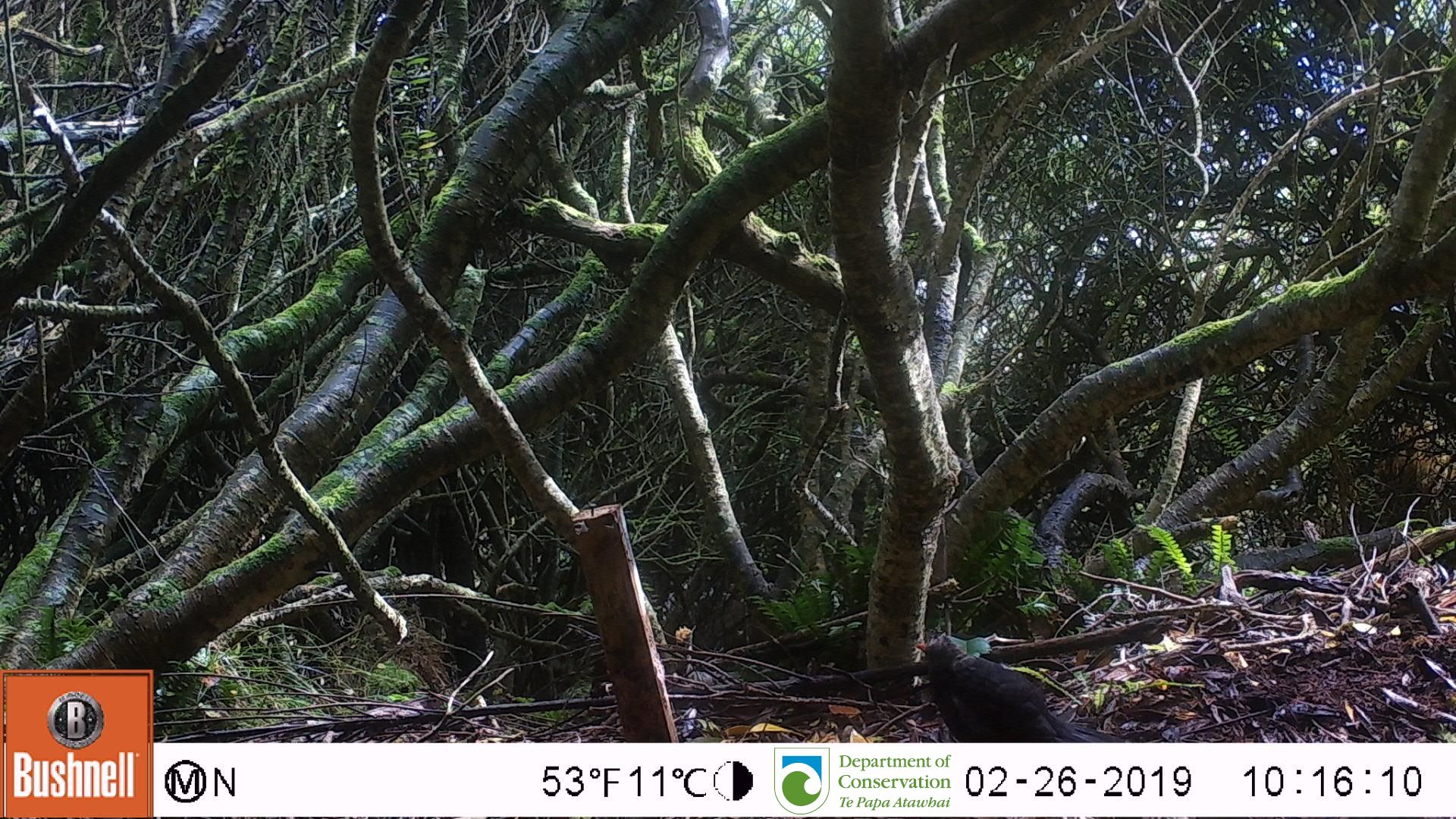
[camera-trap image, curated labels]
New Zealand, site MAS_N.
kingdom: Animalia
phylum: Chordata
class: Aves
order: Passeriformes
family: Turdidae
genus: Turdus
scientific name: Turdus merula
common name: eurasian blackbird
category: blackbird